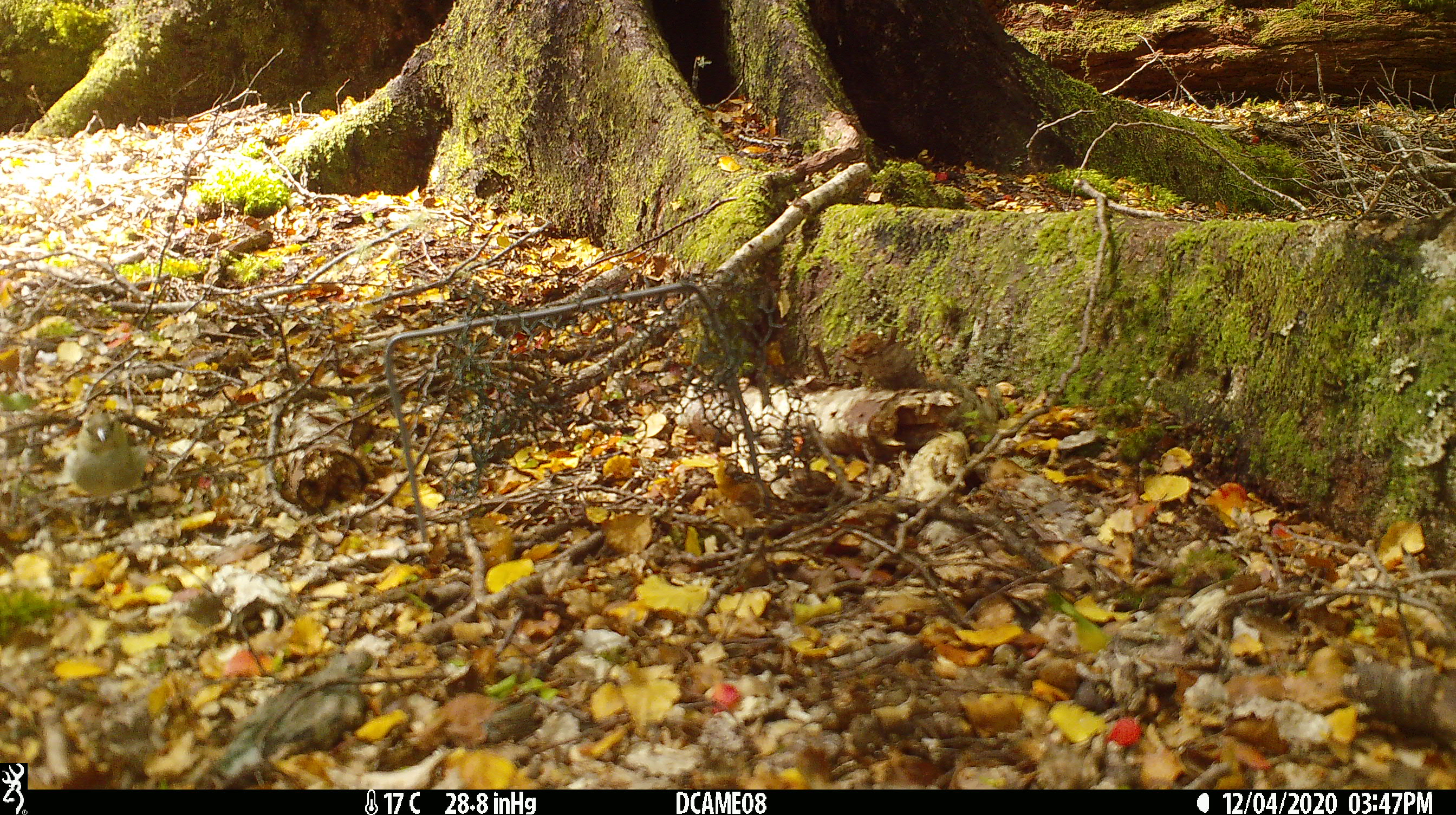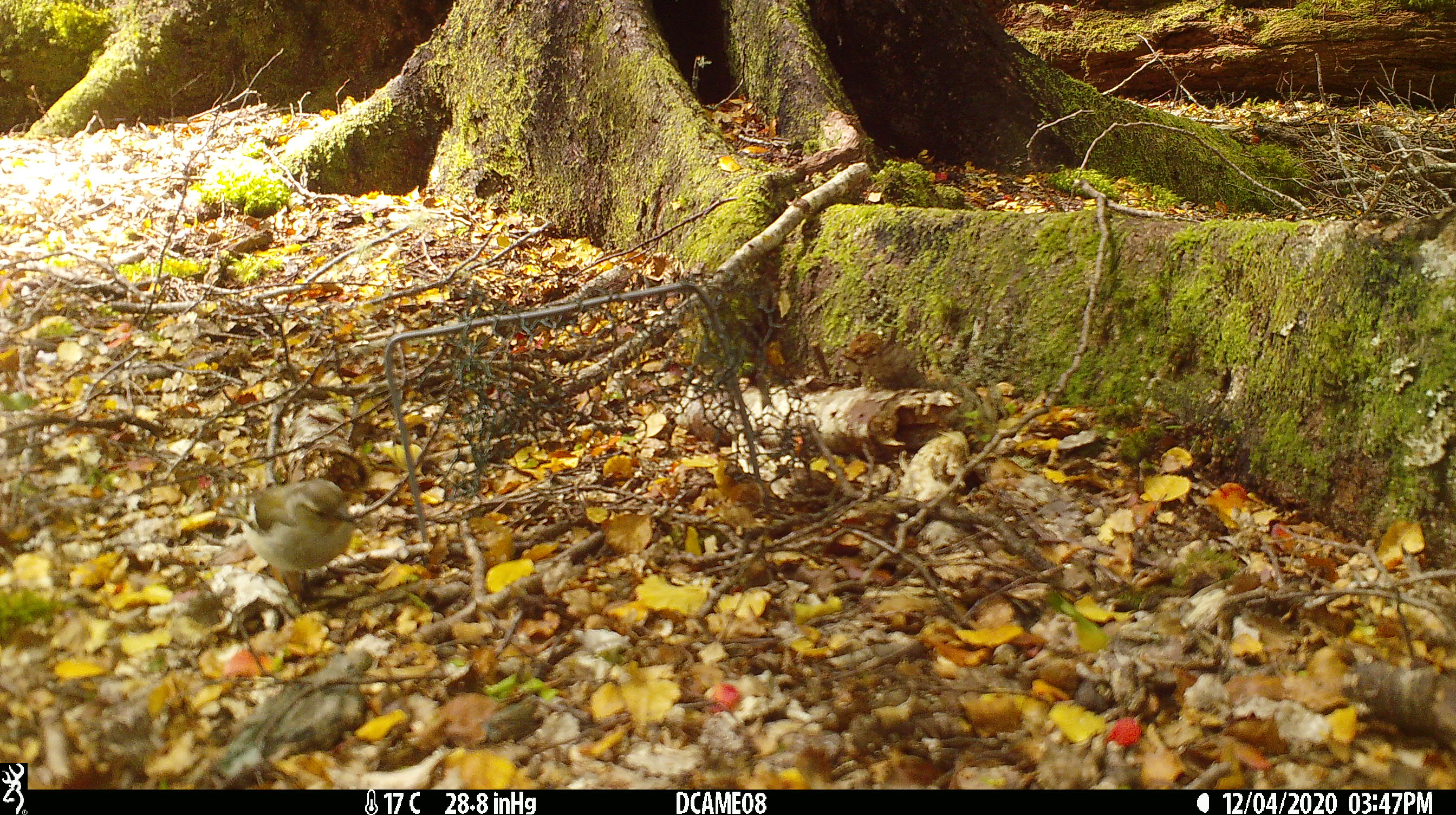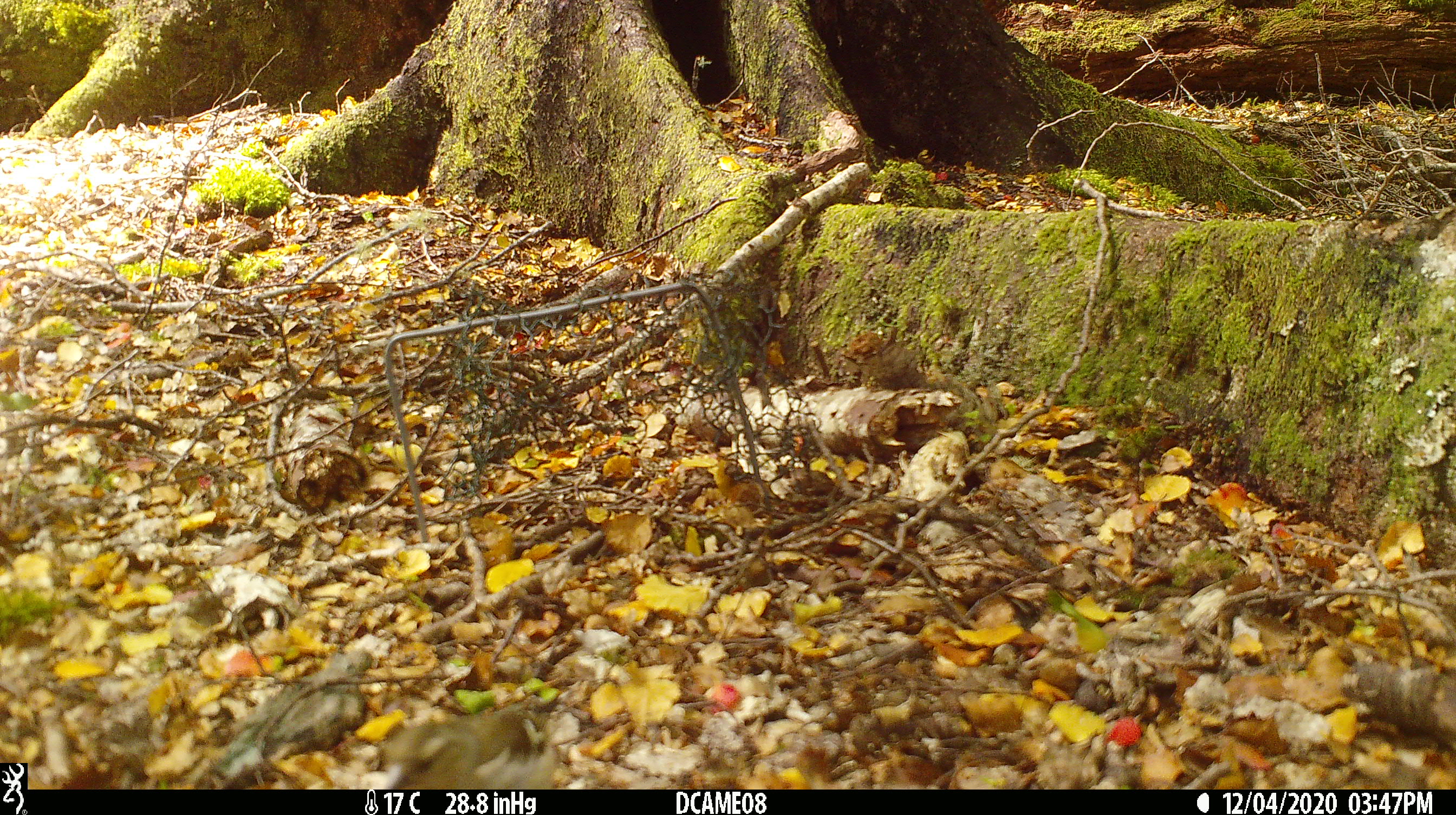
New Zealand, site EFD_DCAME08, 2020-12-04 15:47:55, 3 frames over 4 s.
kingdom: Animalia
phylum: Chordata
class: Aves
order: Passeriformes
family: Fringillidae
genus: Fringilla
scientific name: Fringilla coelebs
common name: common chaffinch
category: chaffinch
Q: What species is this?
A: Chaffinch (common chaffinch) (Fringilla coelebs).